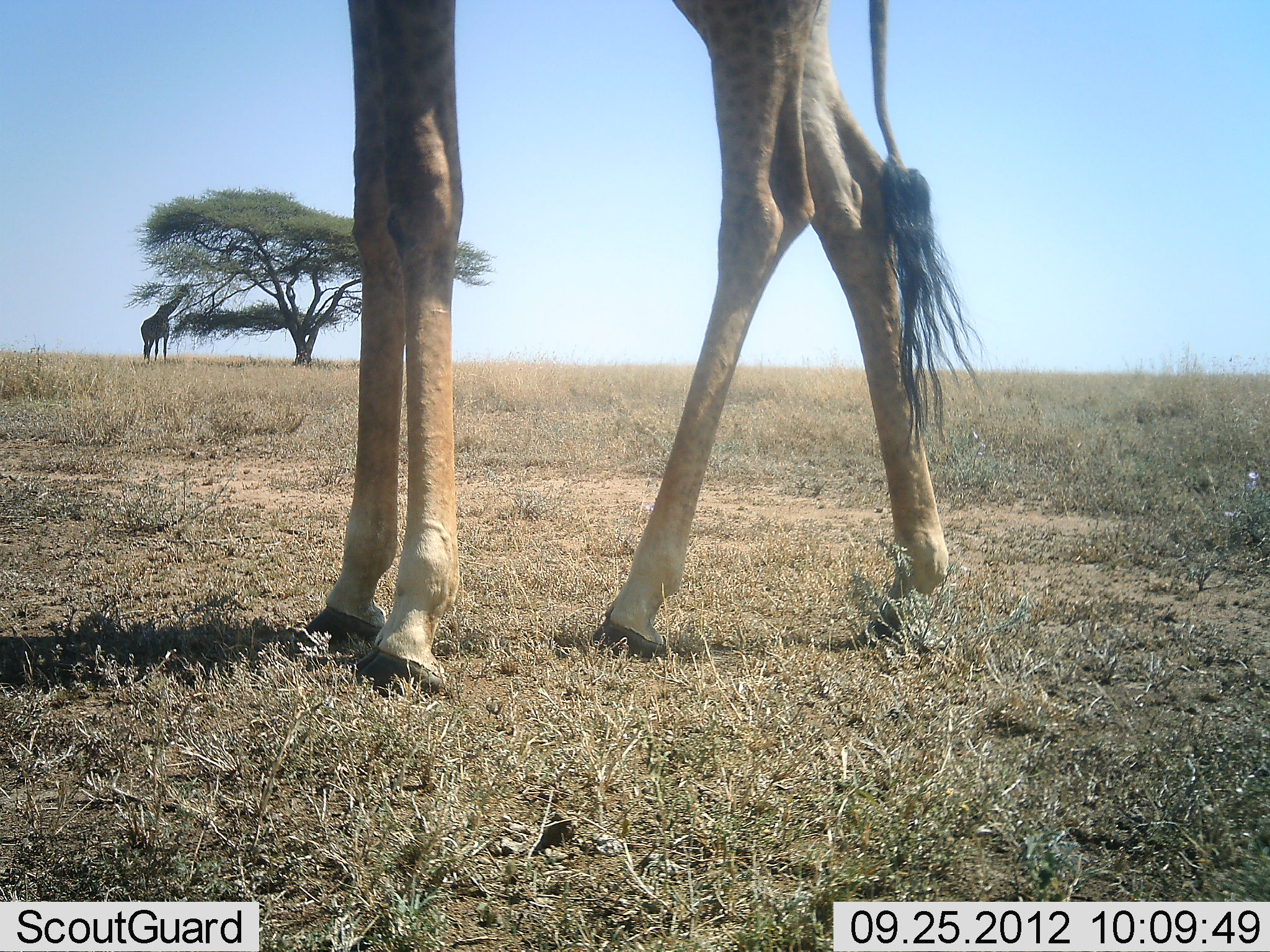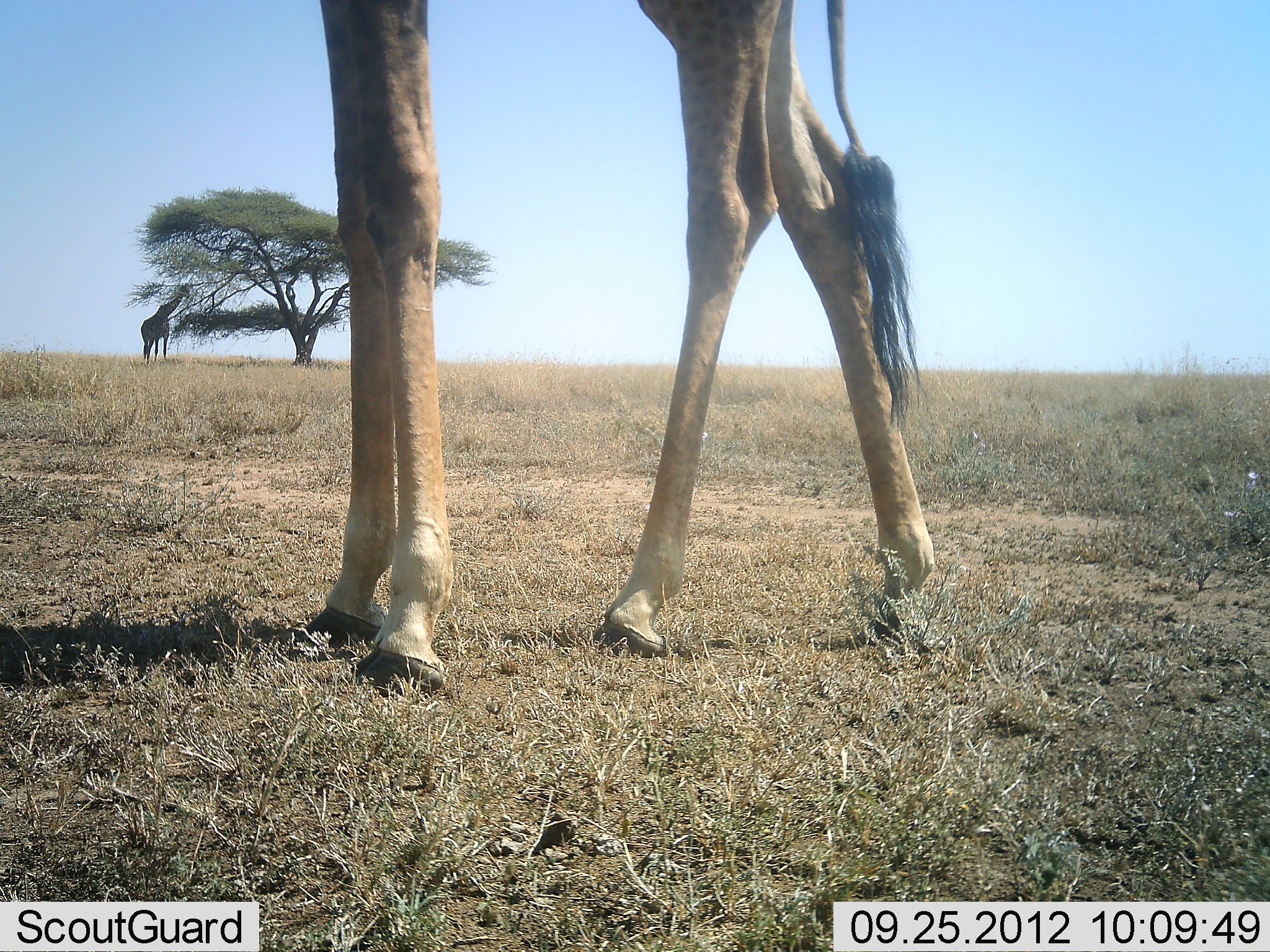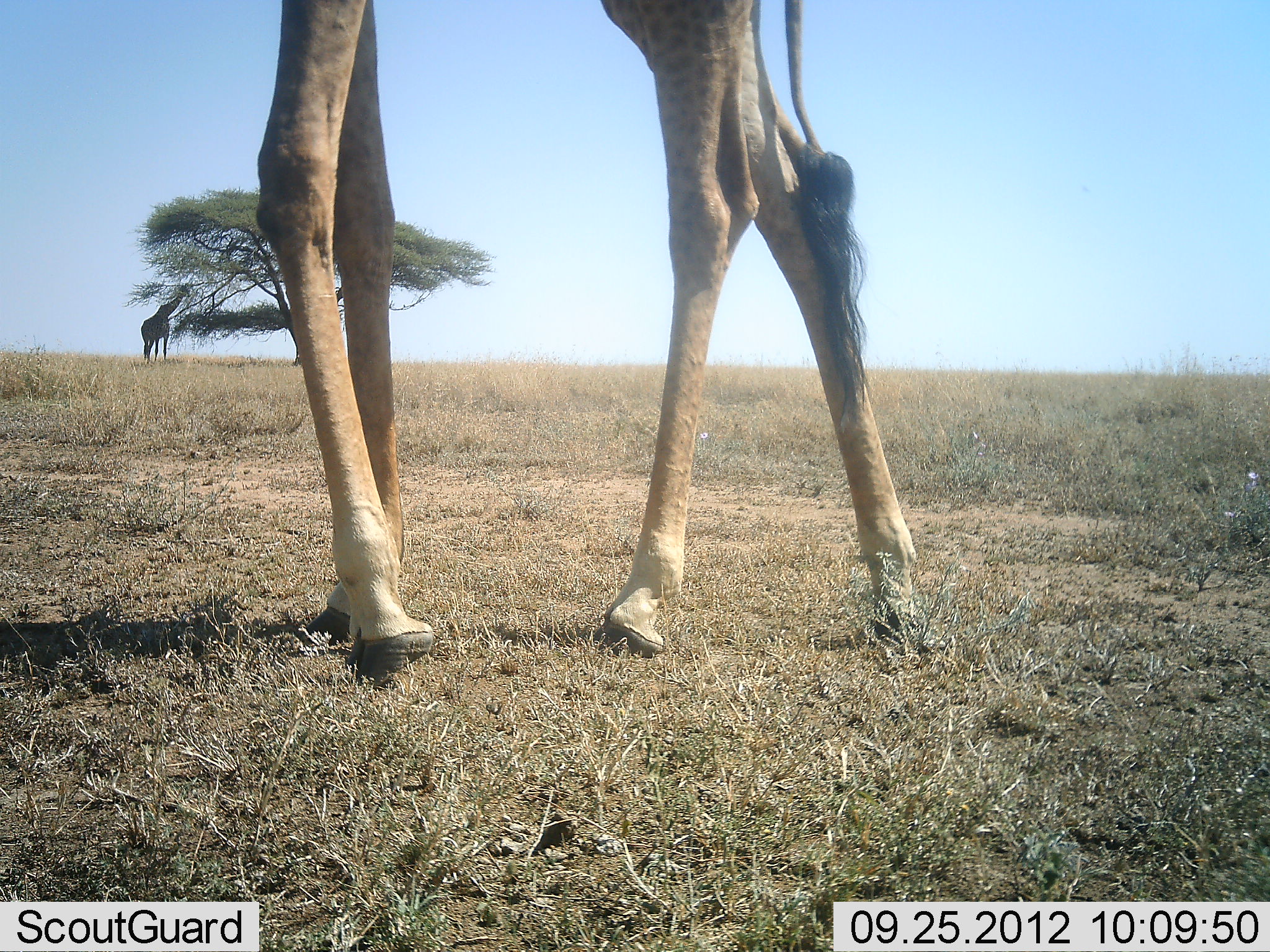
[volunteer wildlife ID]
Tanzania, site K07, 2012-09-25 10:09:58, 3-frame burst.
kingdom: Animalia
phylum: Chordata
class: Mammalia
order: Artiodactyla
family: Giraffidae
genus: Giraffa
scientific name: Giraffa camelopardalis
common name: giraffe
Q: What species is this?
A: Giraffe (Giraffa camelopardalis).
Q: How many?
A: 2.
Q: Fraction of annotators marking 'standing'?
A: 100%.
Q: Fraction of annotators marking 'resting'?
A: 0%.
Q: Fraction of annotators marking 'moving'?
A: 10%.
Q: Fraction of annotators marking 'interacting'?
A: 0%.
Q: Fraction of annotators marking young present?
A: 0%.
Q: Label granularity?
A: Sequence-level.